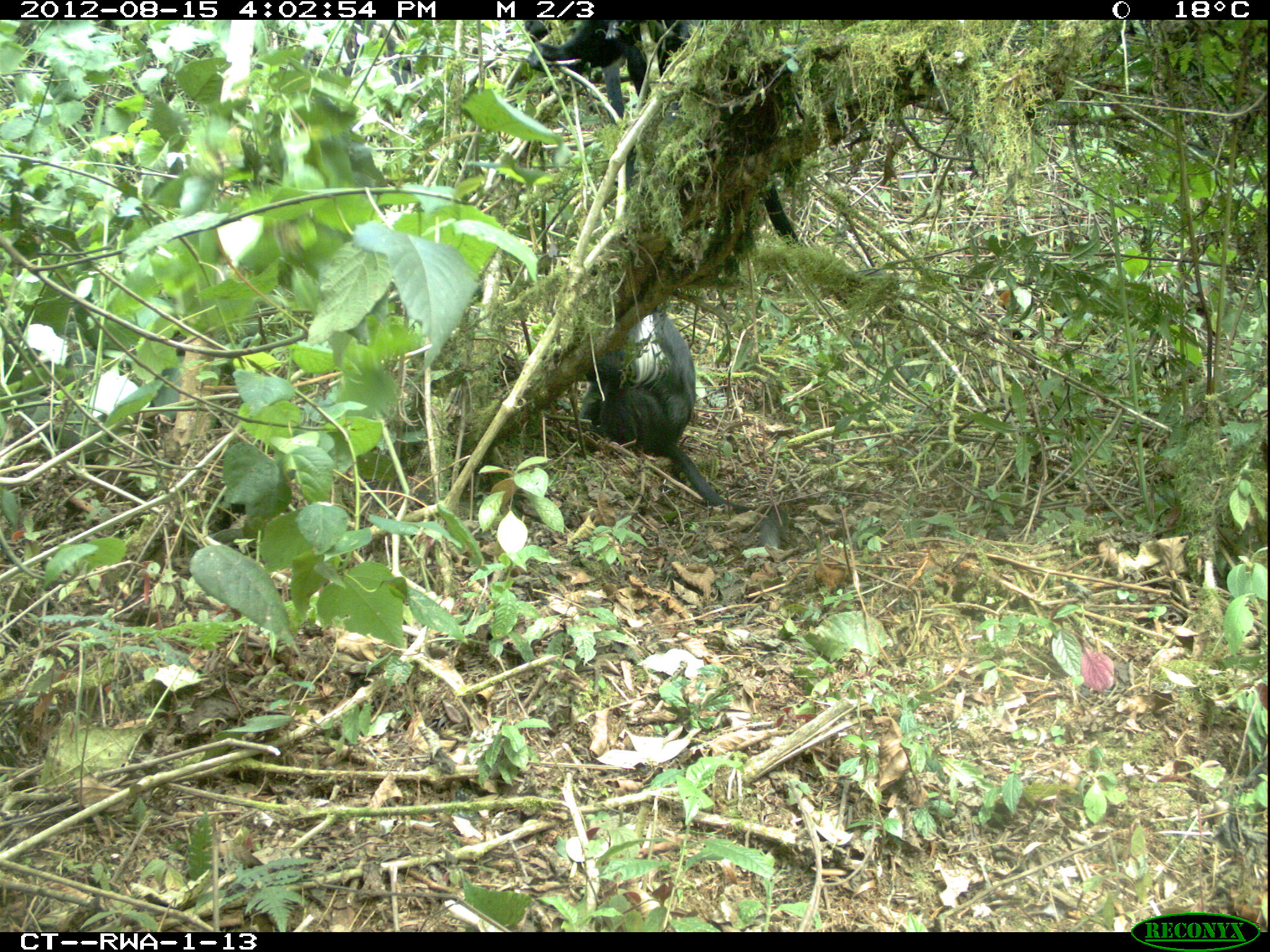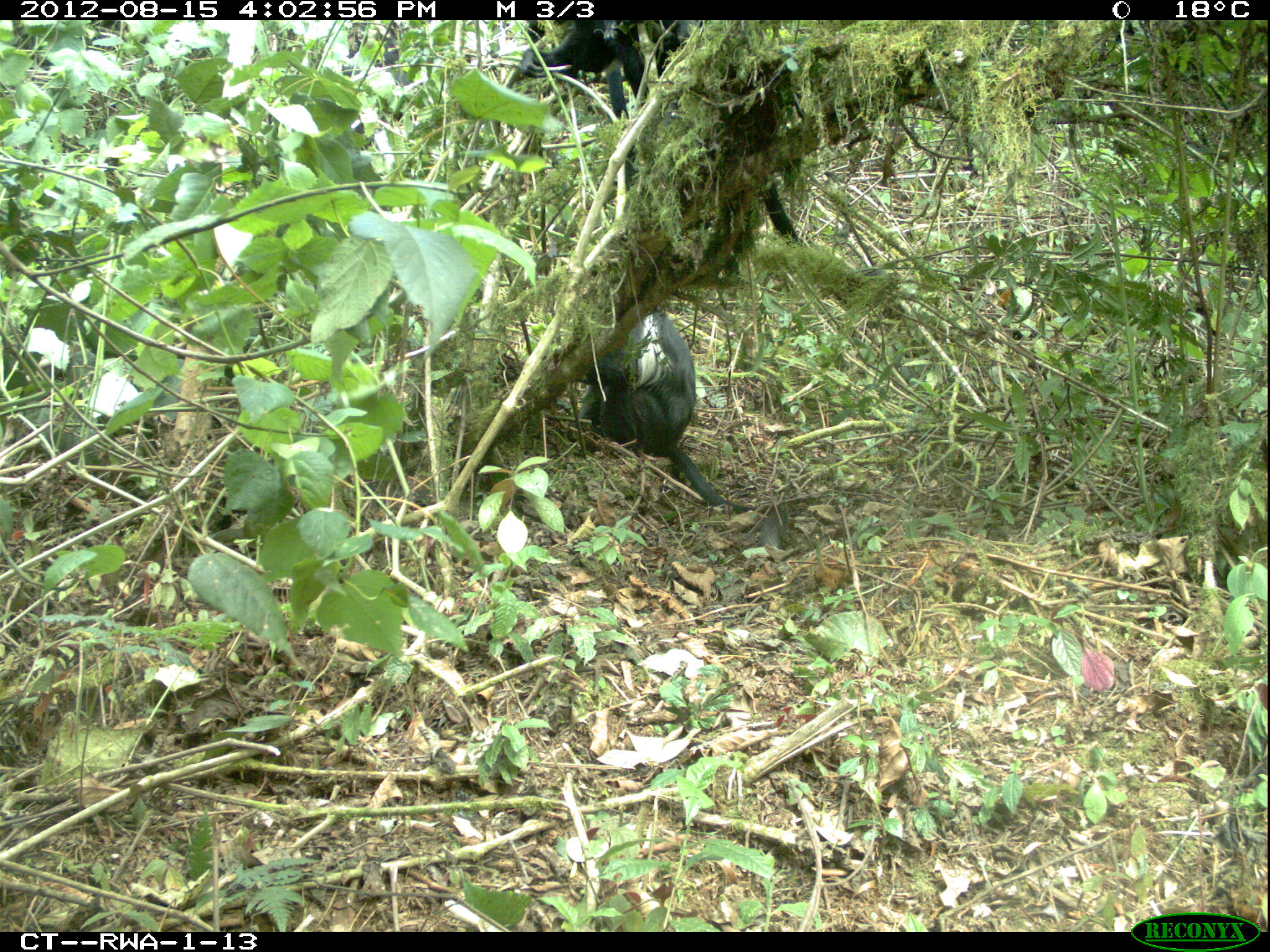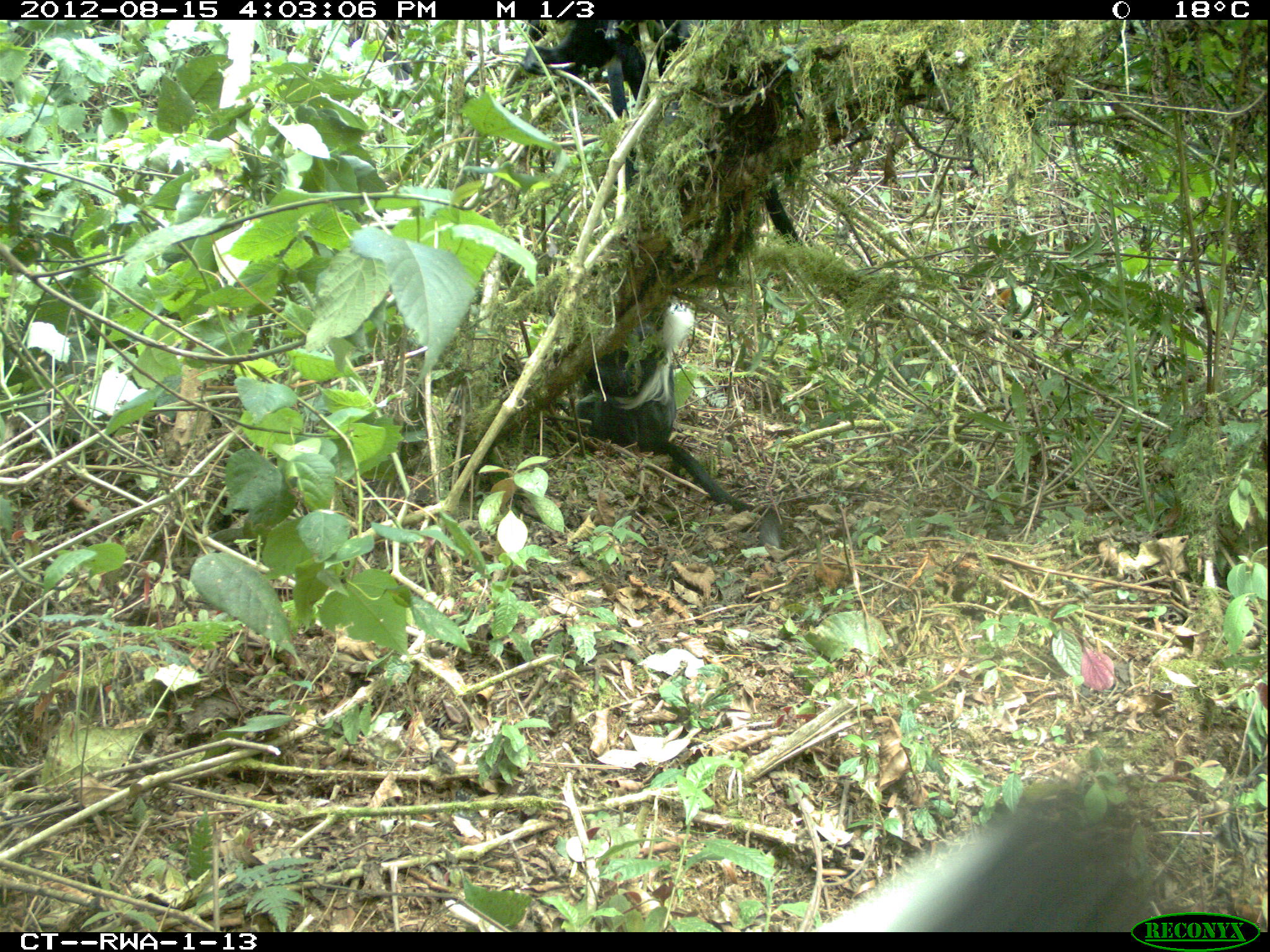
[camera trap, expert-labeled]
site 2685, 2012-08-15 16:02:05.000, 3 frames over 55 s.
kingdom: Animalia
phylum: Chordata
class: Mammalia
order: Primates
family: Cercopithecidae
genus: Colobus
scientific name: Colobus angolensis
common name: angola colobus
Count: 5.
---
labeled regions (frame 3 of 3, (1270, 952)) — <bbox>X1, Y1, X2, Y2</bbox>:
colobus angolensis: <bbox>521, 19, 806, 250</bbox>; <bbox>803, 776, 1160, 932</bbox>; <bbox>576, 299, 754, 515</bbox>